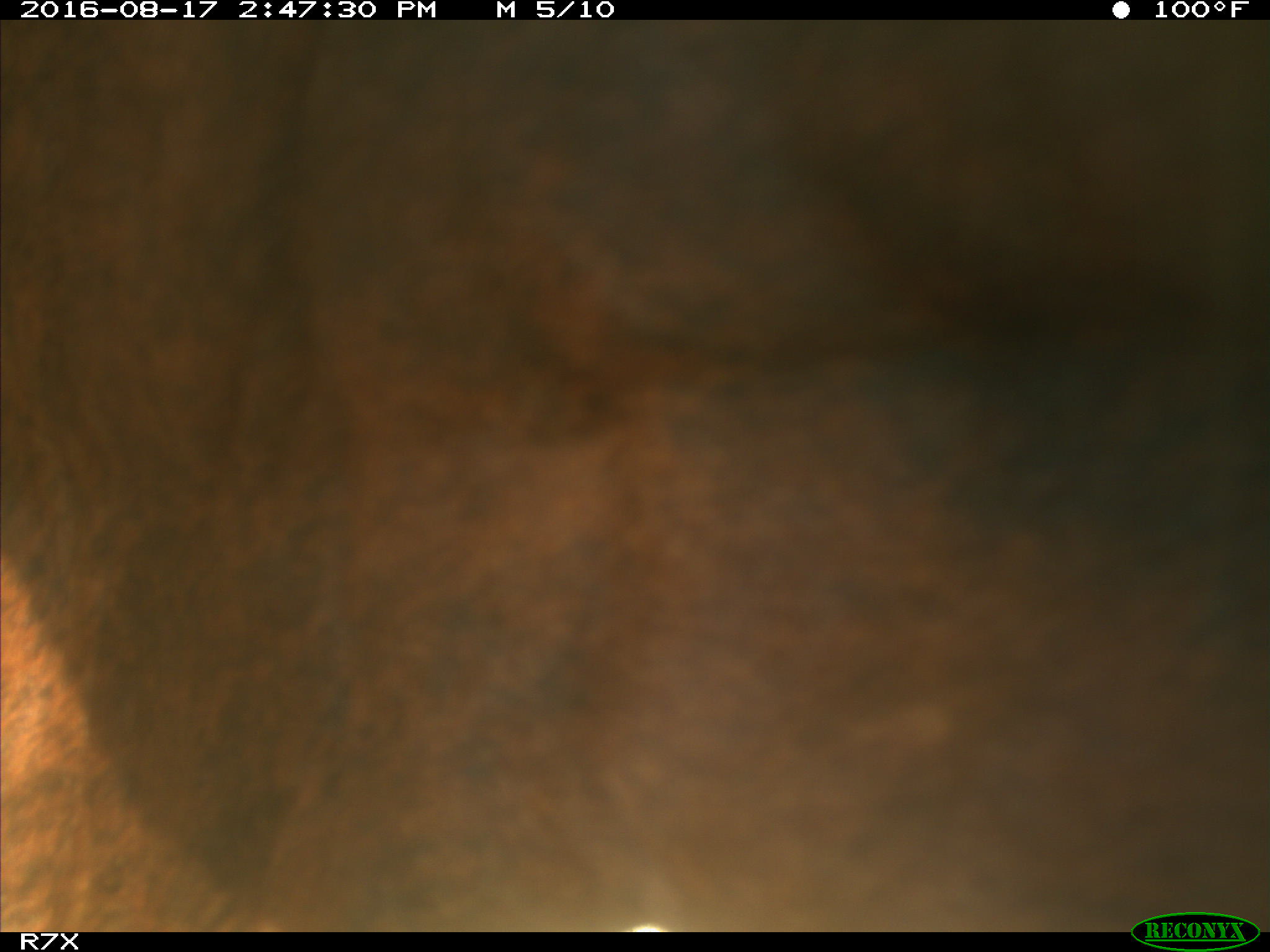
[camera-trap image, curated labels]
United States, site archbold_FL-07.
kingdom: Animalia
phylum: Chordata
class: Mammalia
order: Artiodactyla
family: Bovidae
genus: Bos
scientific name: Bos taurus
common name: domestic cow